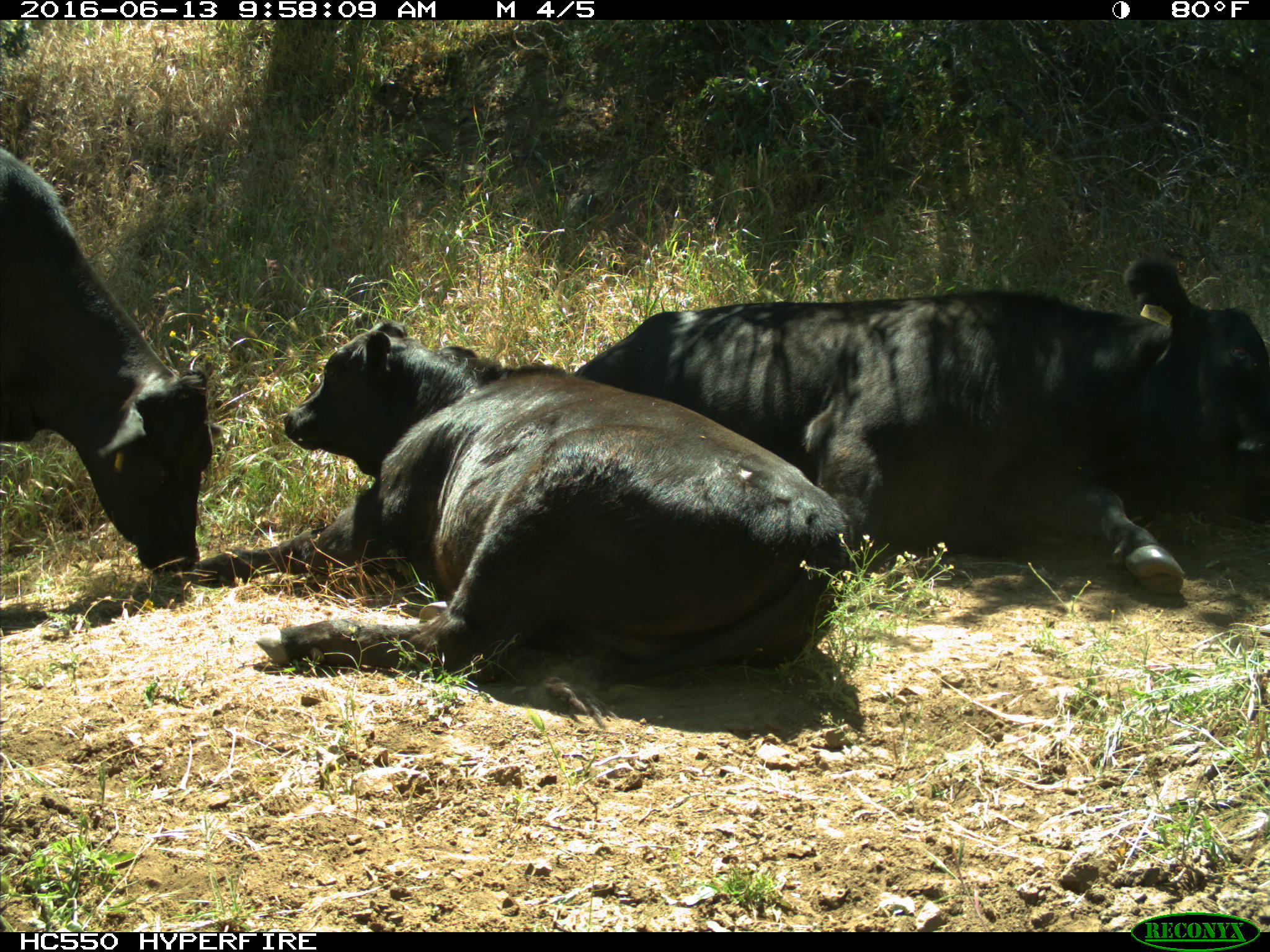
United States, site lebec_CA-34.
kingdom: Animalia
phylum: Chordata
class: Mammalia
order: Artiodactyla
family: Bovidae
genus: Bos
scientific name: Bos taurus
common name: domestic cow